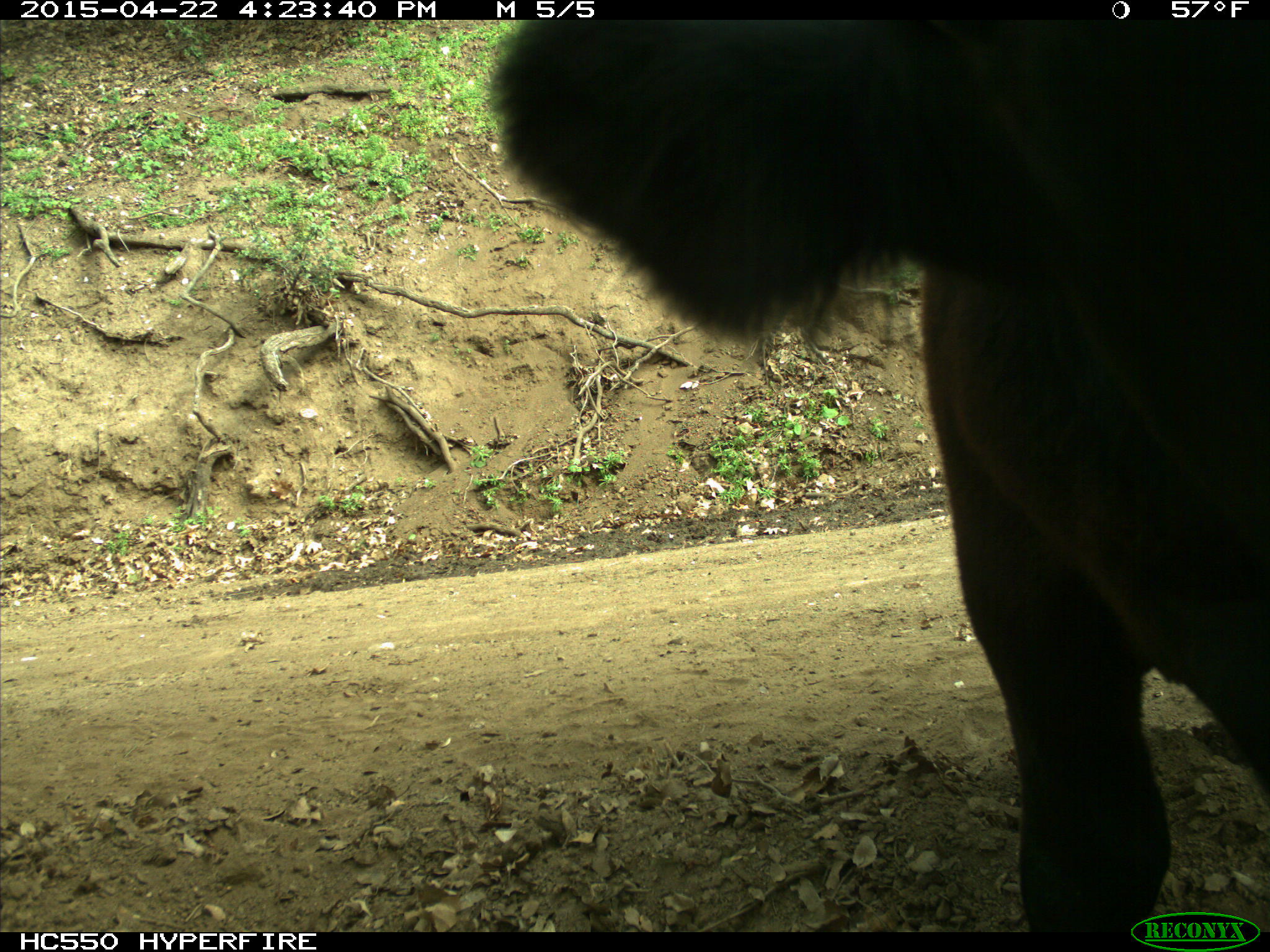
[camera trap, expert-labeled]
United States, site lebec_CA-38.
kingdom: Animalia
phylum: Chordata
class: Mammalia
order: Artiodactyla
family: Bovidae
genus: Bos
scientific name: Bos taurus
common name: domestic cow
Bos taurus (domestic cow).